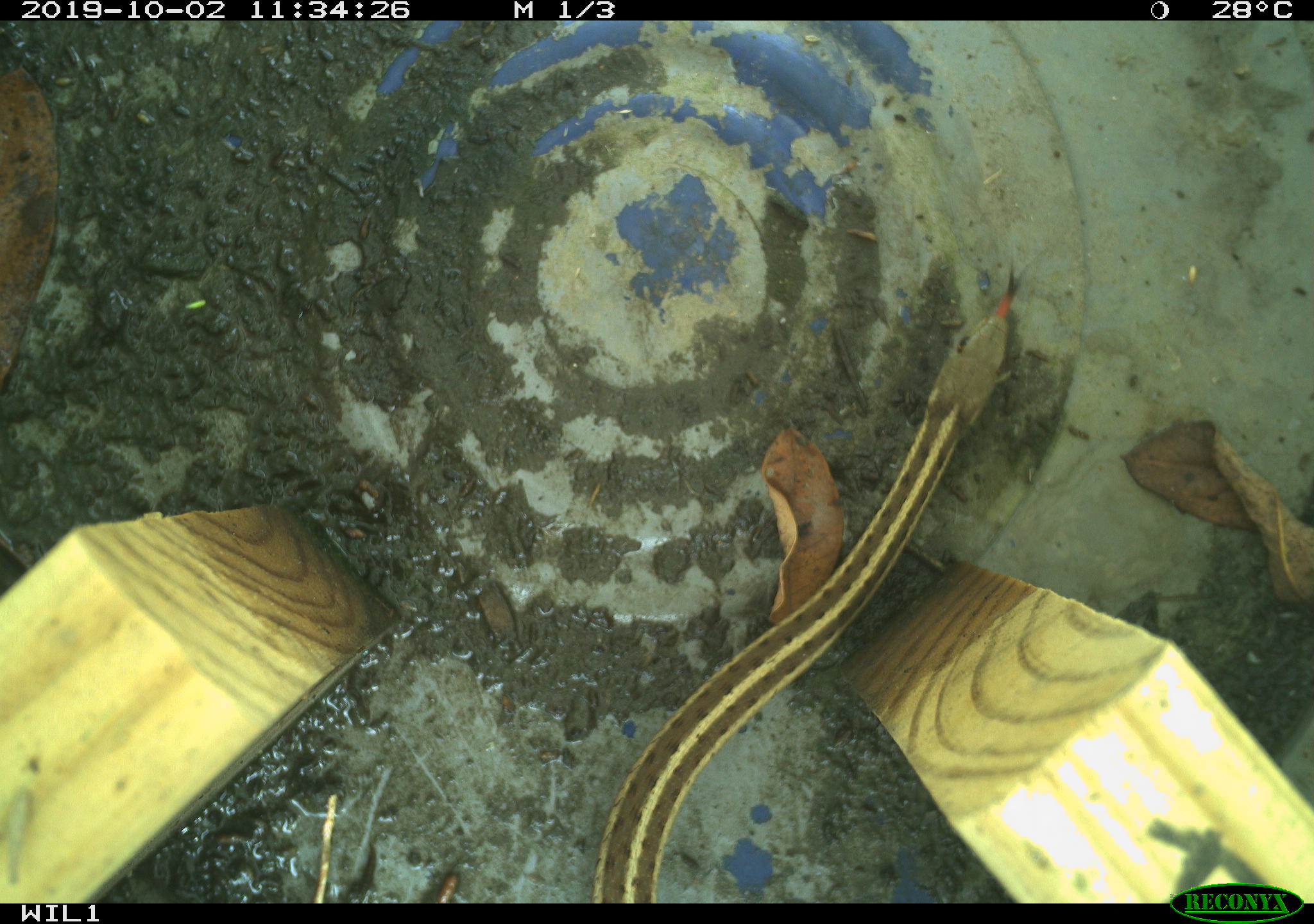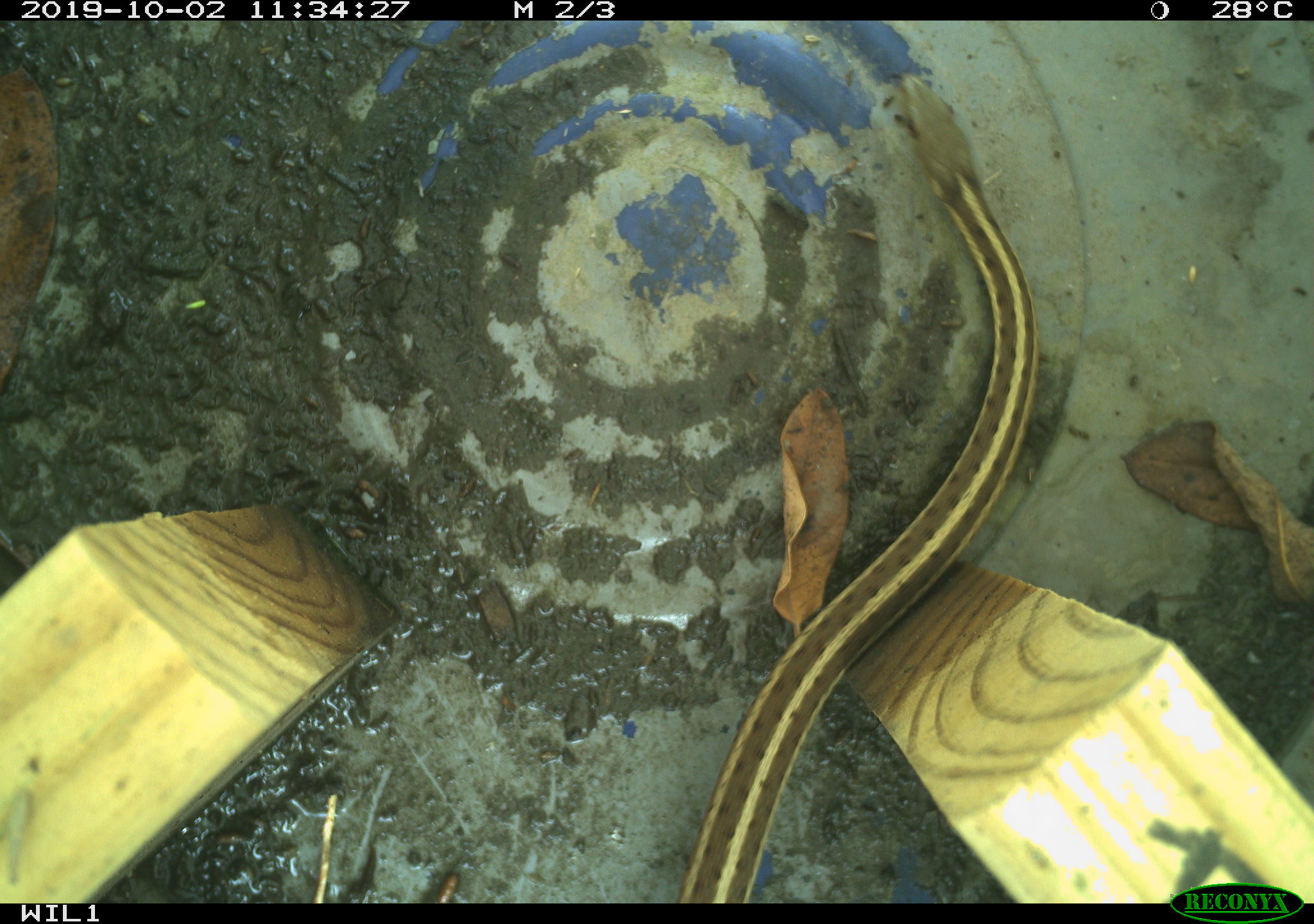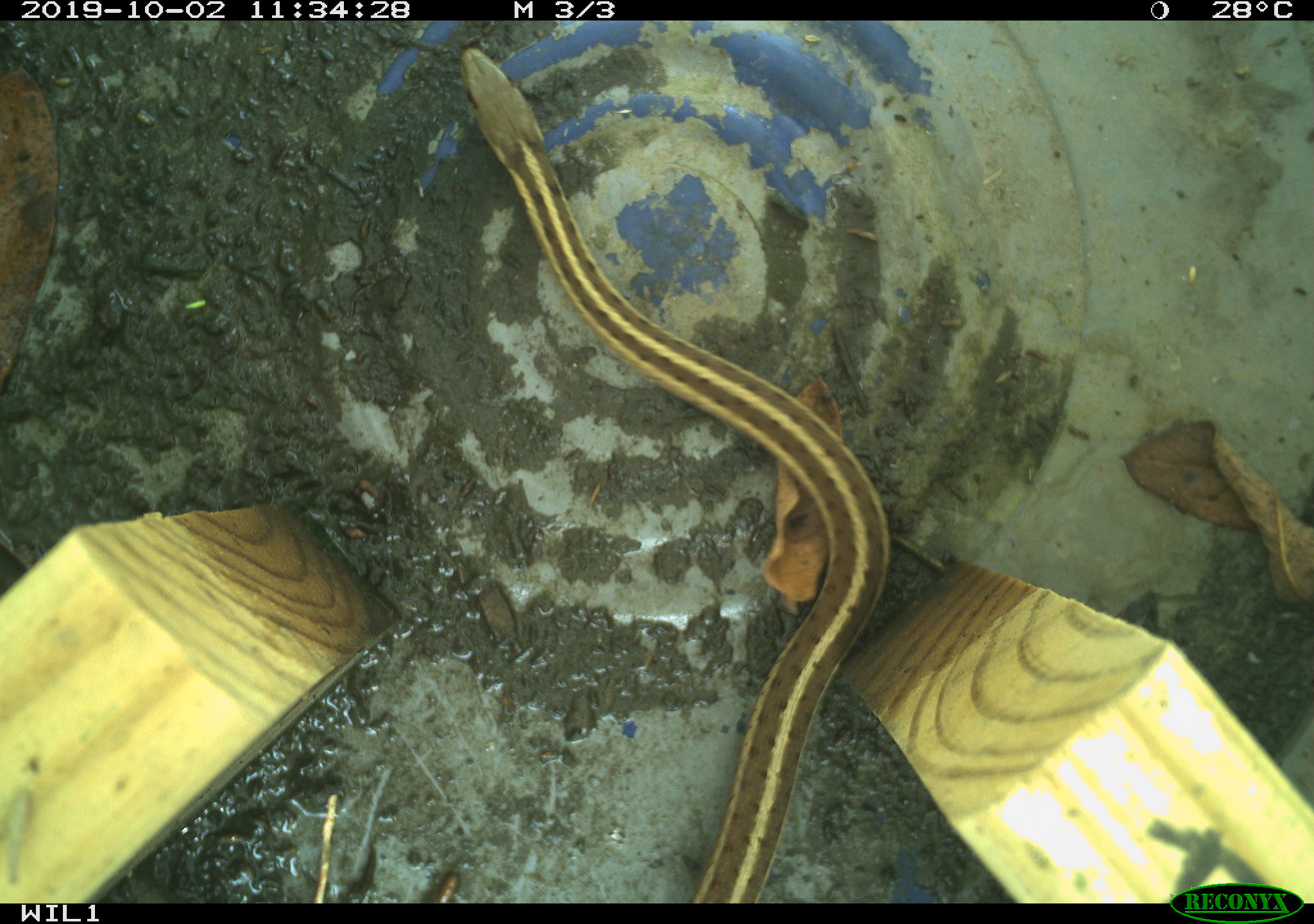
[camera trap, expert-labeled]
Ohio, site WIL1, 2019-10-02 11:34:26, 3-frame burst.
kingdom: Animalia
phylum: Chordata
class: Reptilia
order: Squamata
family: Colubridae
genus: Thamnophis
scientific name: Thamnophis sirtalis sirtalis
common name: eastern gartersnake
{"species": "eastern gartersnake (Thamnophis sirtalis sirtalis)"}